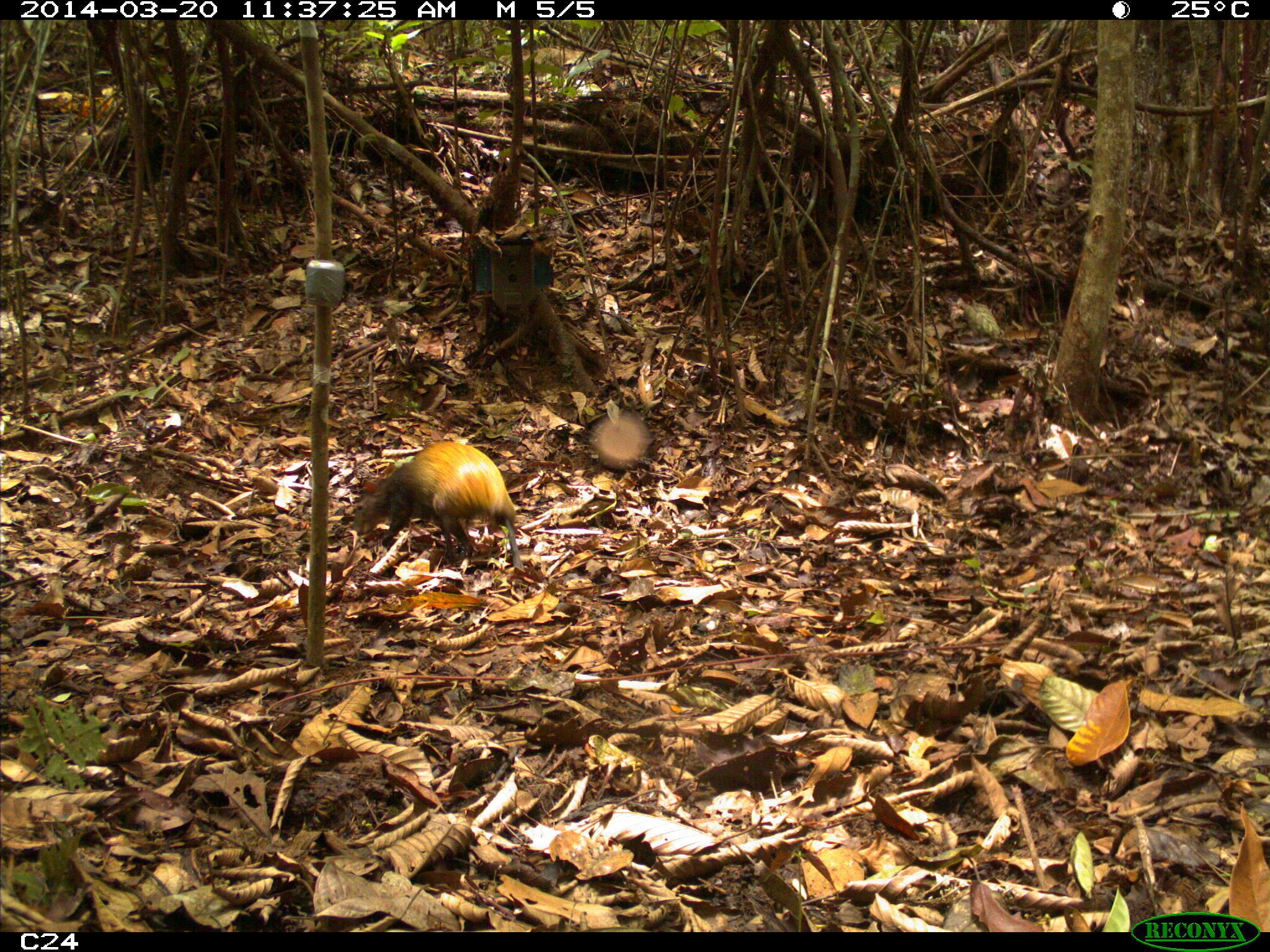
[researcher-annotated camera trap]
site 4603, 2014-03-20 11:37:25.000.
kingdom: Animalia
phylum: Chordata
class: Mammalia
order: Rodentia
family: Dasyproctidae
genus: Dasyprocta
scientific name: Dasyprocta leporina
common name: red-rumped agouti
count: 1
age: adult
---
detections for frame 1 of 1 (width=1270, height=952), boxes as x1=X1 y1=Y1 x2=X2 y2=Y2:
dasyprocta leporina: x1=350 y1=440 x2=528 y2=573